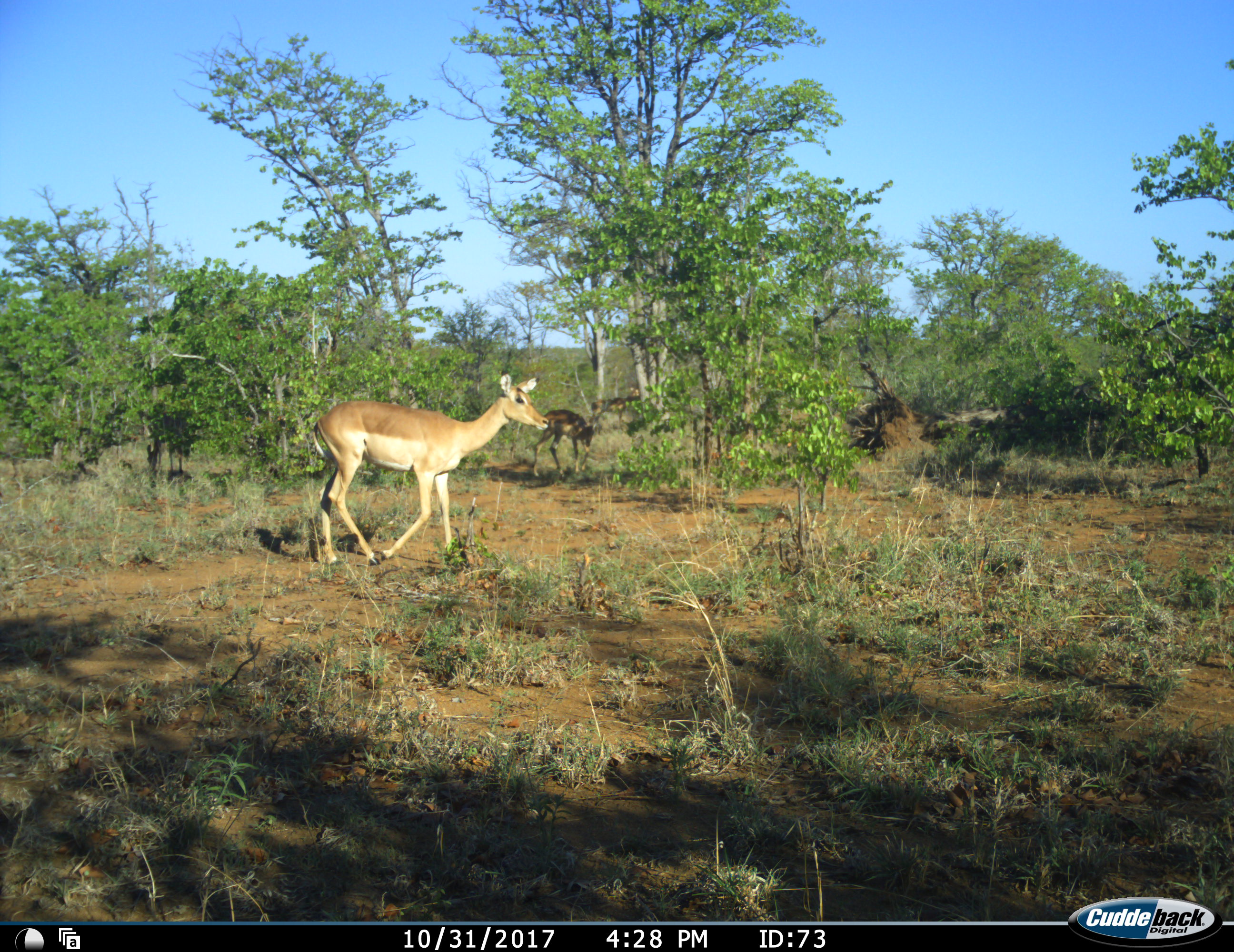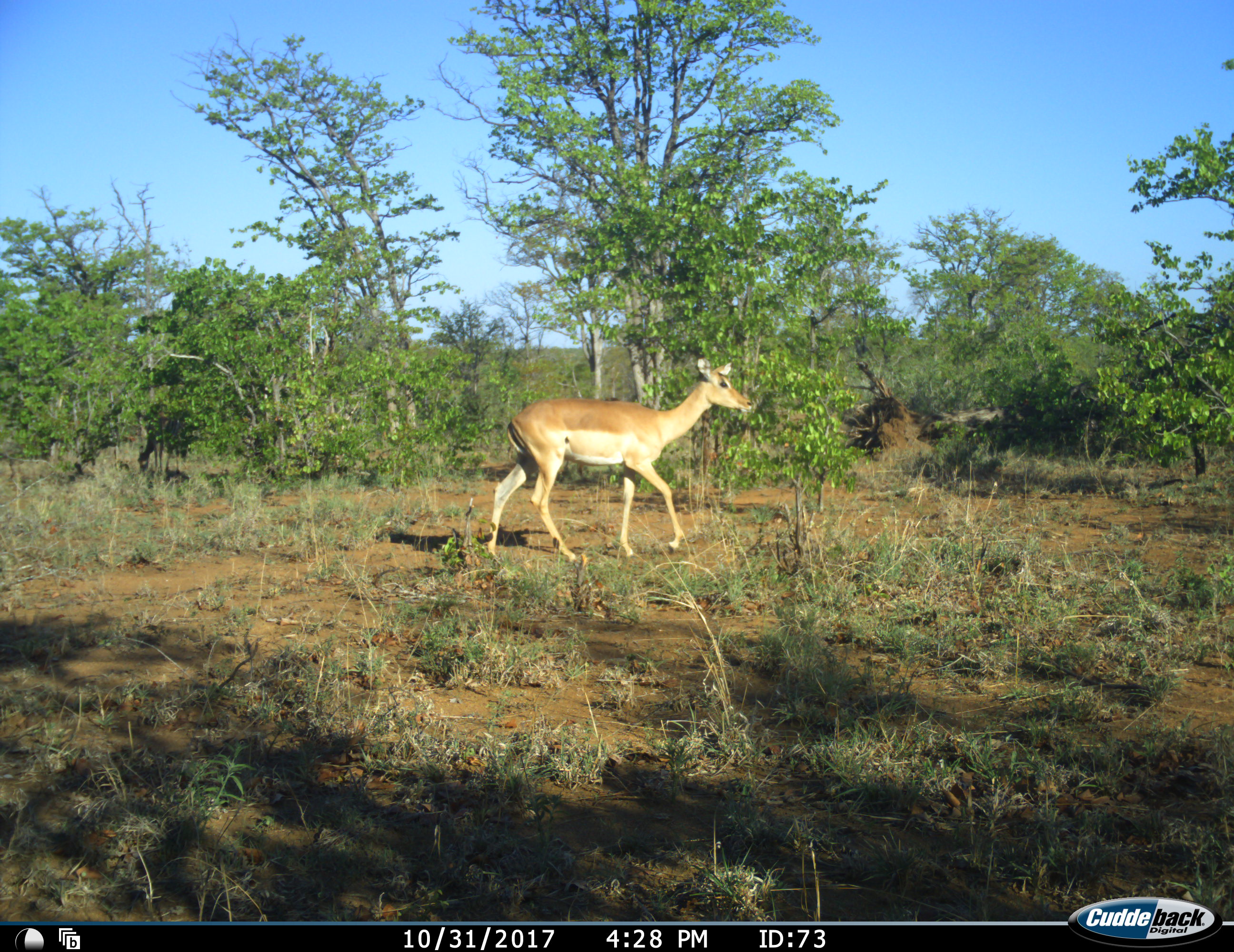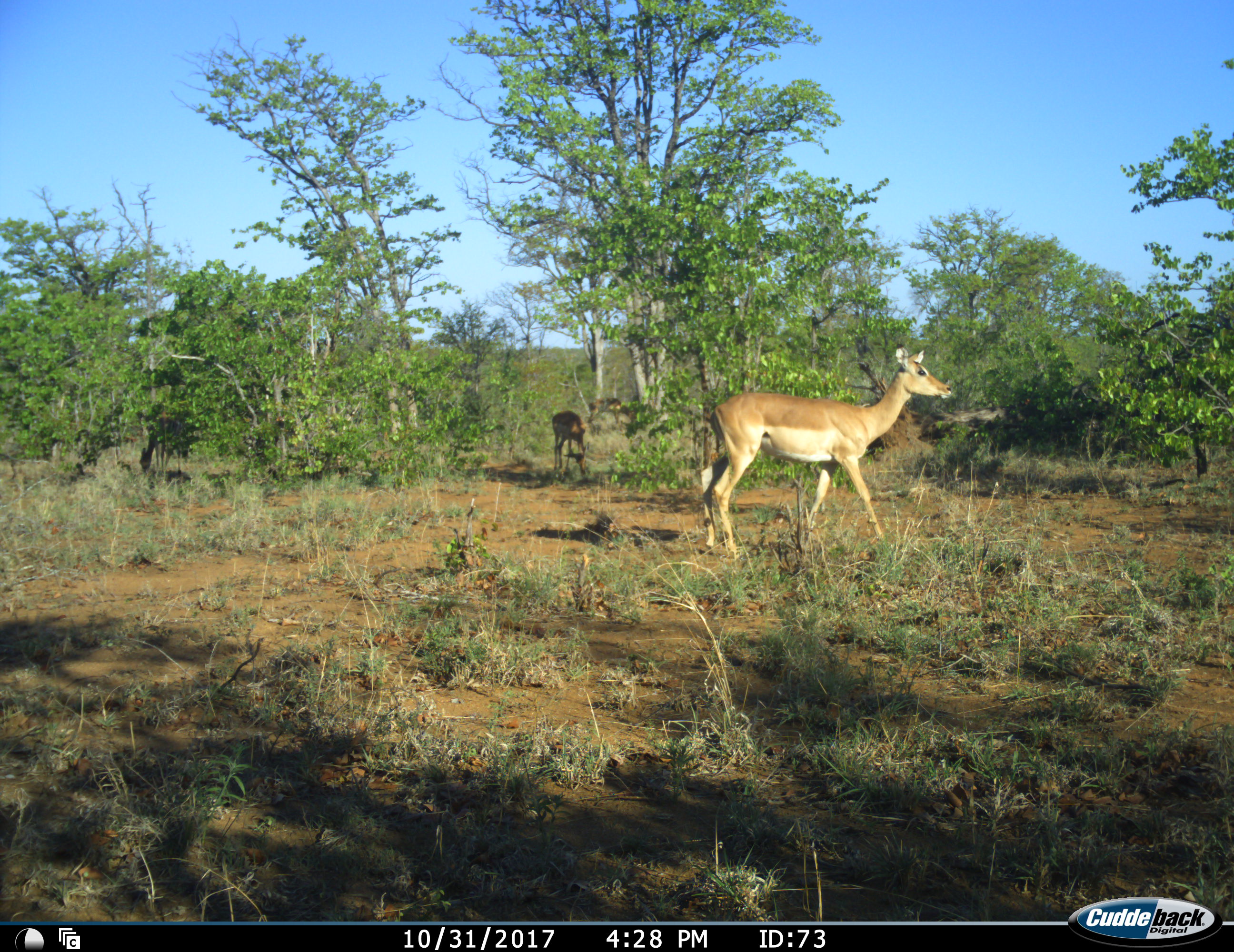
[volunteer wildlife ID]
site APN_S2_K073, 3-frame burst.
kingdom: Animalia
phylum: Chordata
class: Mammalia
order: Artiodactyla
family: Bovidae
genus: Aepyceros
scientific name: Aepyceros melampus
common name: impala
Impala (Aepyceros melampus), count 3. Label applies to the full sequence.